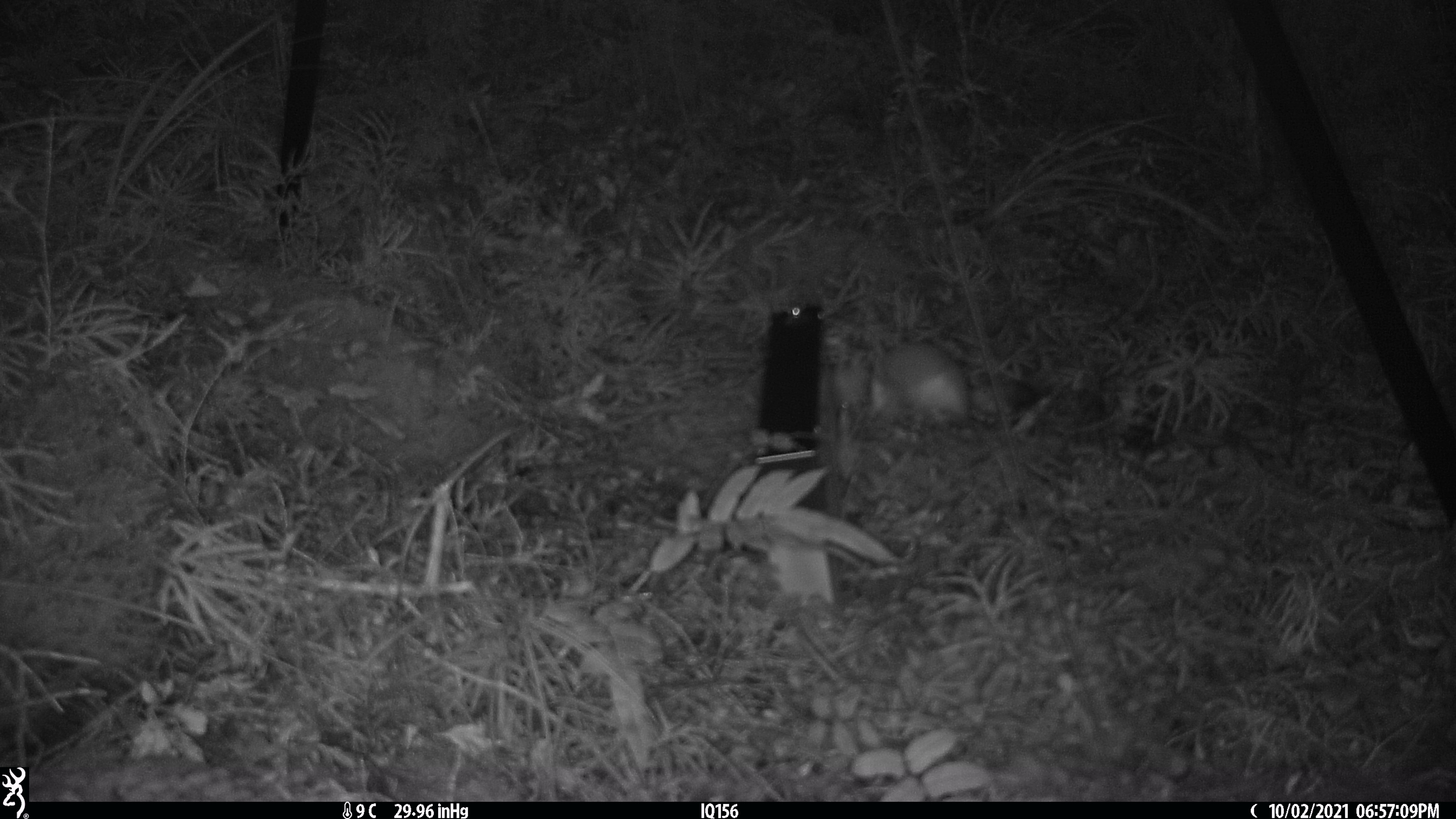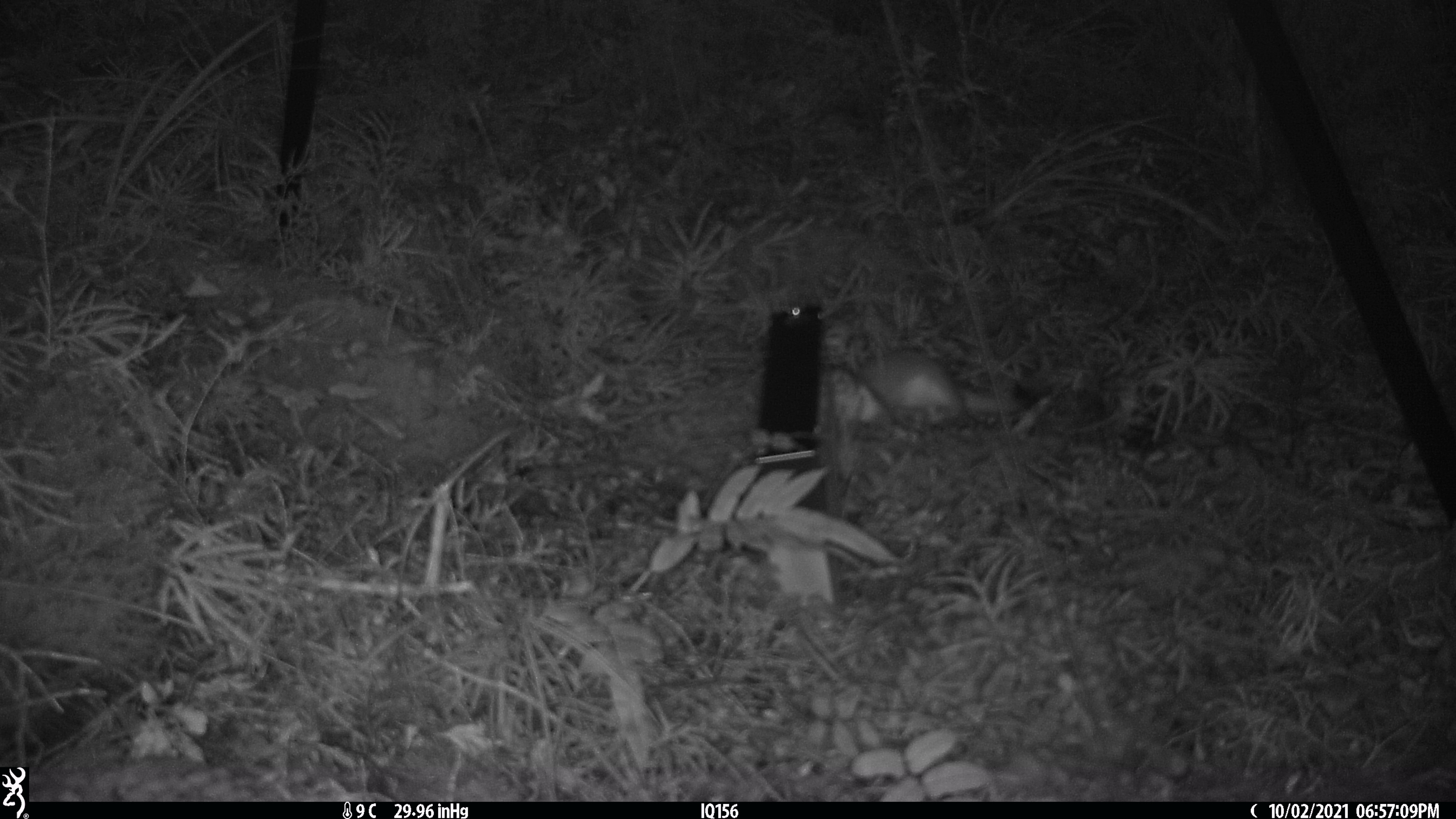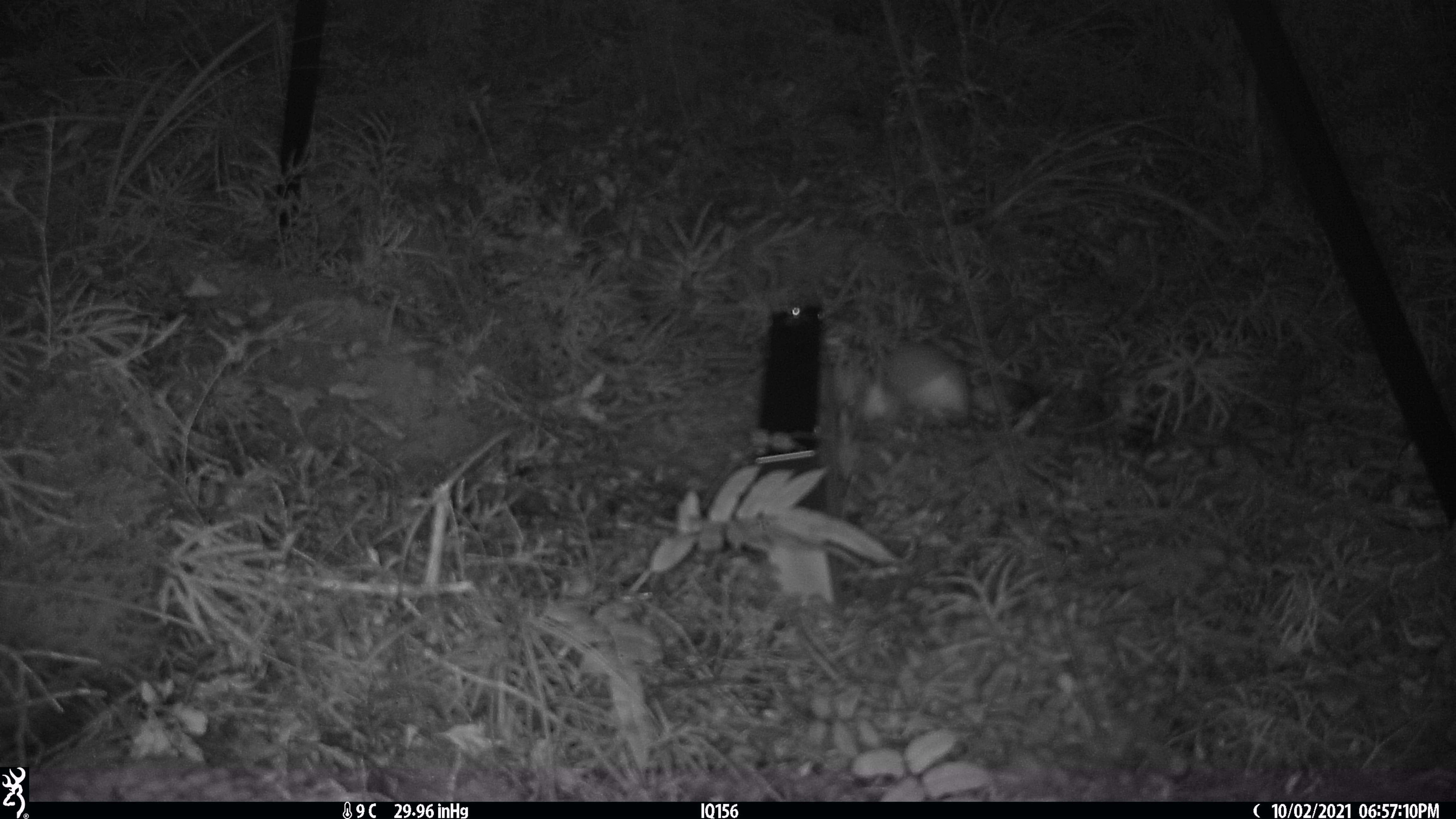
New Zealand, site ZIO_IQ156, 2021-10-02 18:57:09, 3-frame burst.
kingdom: Animalia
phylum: Chordata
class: Mammalia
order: Carnivora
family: Mustelidae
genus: Mustela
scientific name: Mustela erminea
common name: stoat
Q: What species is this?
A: Stoat (Mustela erminea).